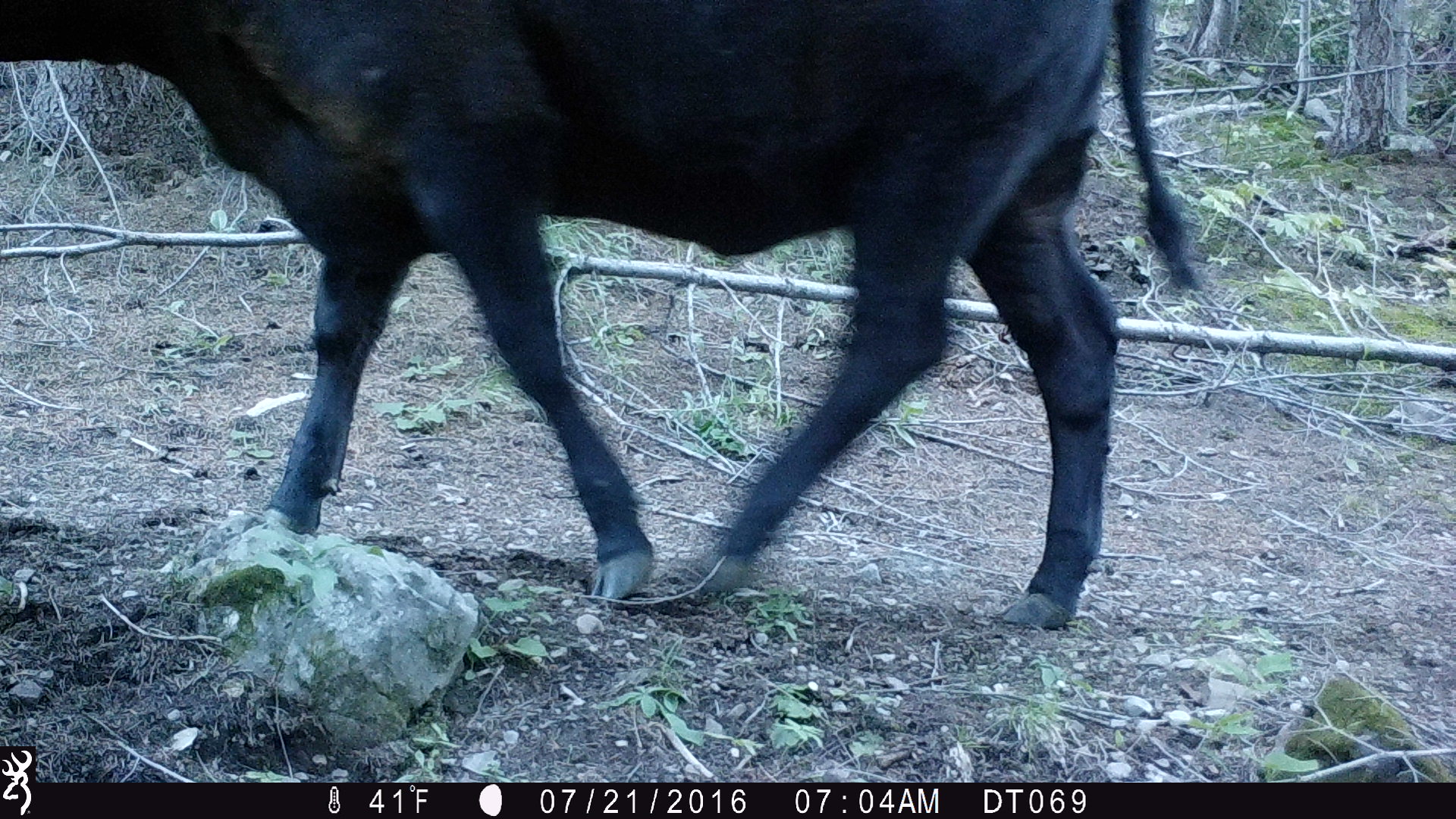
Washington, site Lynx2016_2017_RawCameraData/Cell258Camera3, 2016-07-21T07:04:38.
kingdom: Animalia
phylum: Chordata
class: Mammalia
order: Artiodactyla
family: Bovidae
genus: Bos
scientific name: Bos taurus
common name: domestic cattle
Domestic cattle (Bos taurus). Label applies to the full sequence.